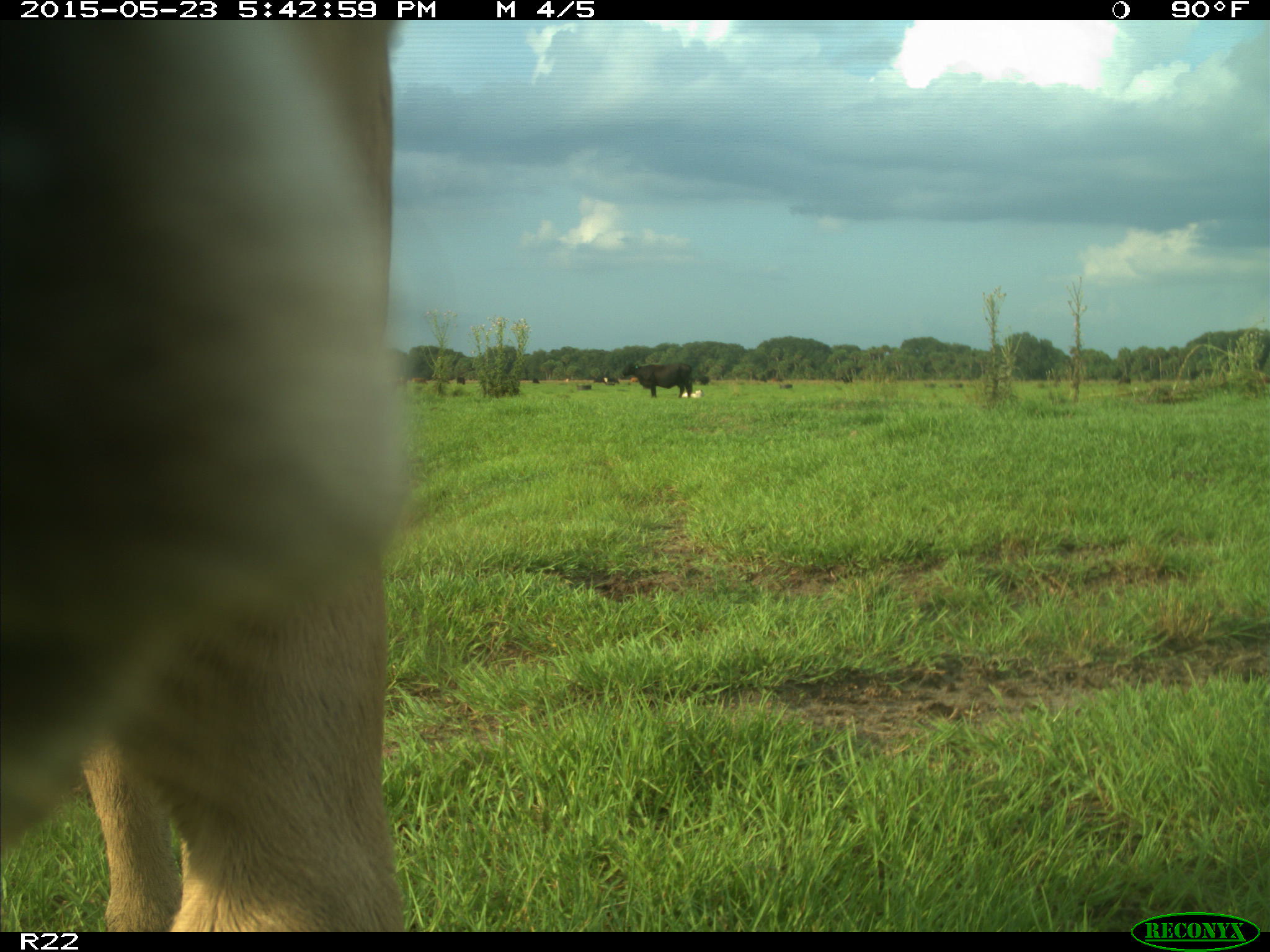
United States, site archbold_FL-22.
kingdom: Animalia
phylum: Chordata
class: Mammalia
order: Artiodactyla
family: Bovidae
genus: Bos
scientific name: Bos taurus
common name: domestic cow